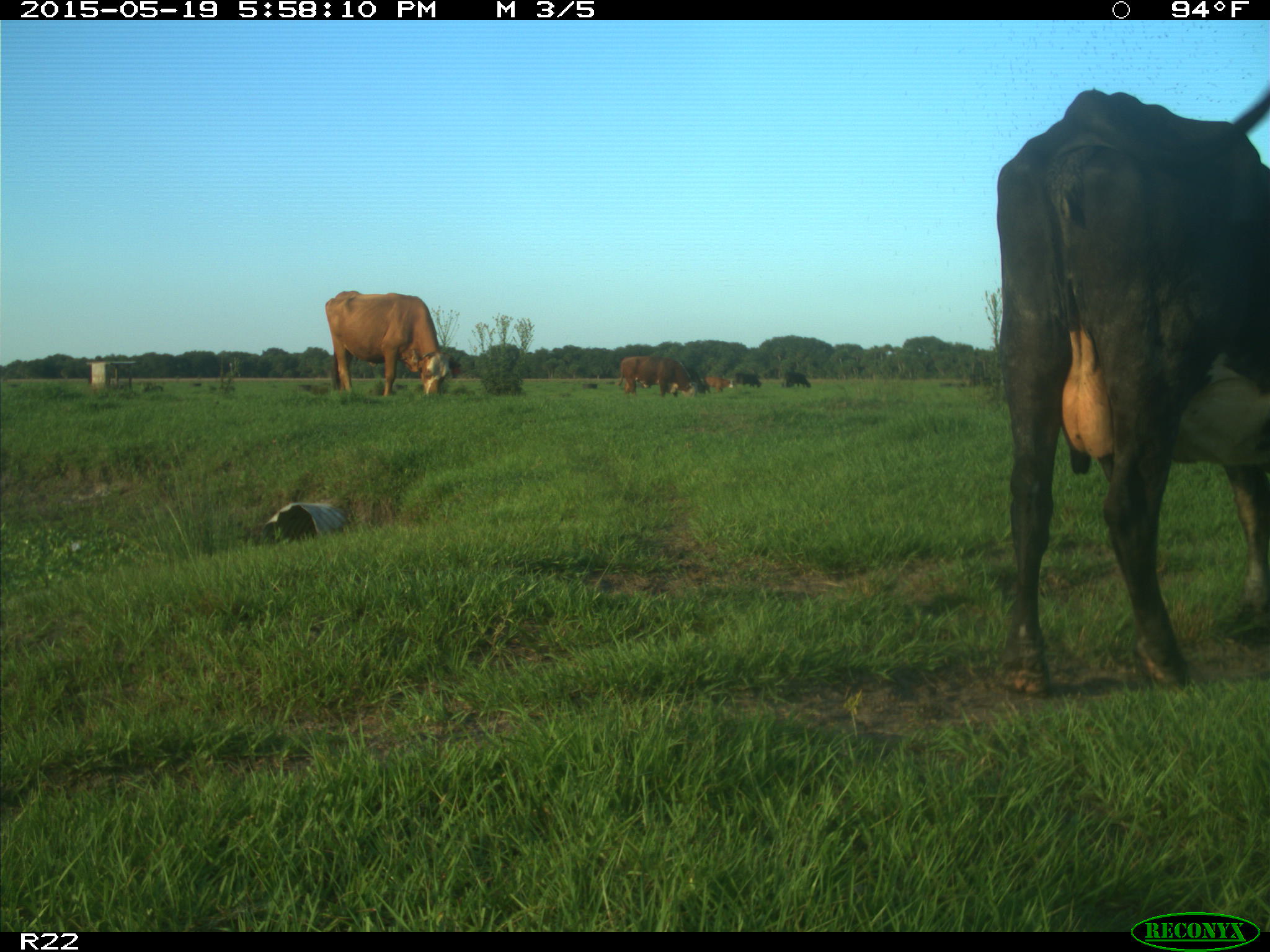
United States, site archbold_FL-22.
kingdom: Animalia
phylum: Chordata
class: Mammalia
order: Artiodactyla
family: Bovidae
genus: Bos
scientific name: Bos taurus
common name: domestic cow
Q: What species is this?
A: Bos taurus (domestic cow).